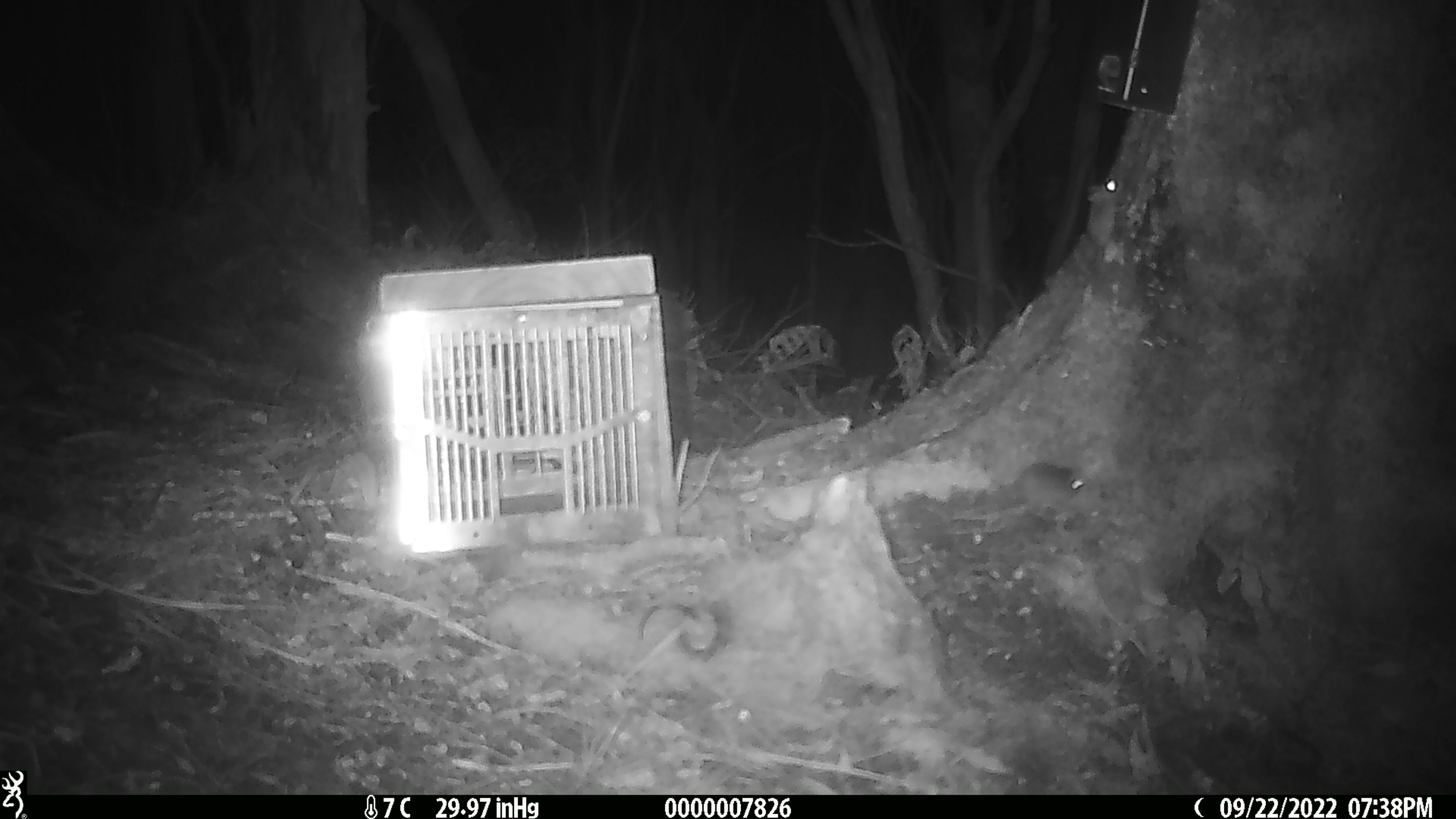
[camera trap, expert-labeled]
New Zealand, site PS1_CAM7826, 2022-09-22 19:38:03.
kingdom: Animalia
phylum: Chordata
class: Mammalia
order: Rodentia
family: Muridae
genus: Mus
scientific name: Mus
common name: mouse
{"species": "mouse (Mus)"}